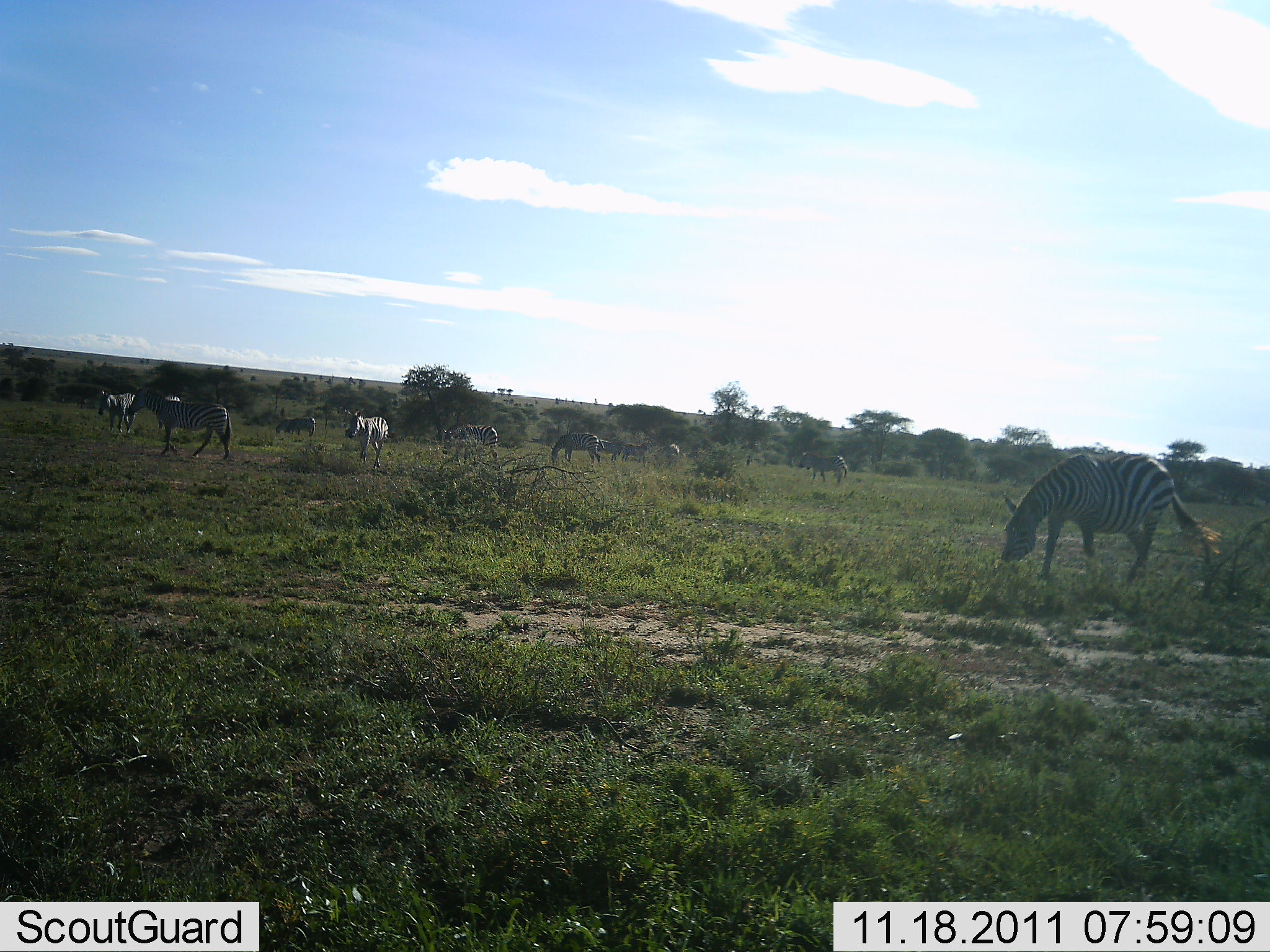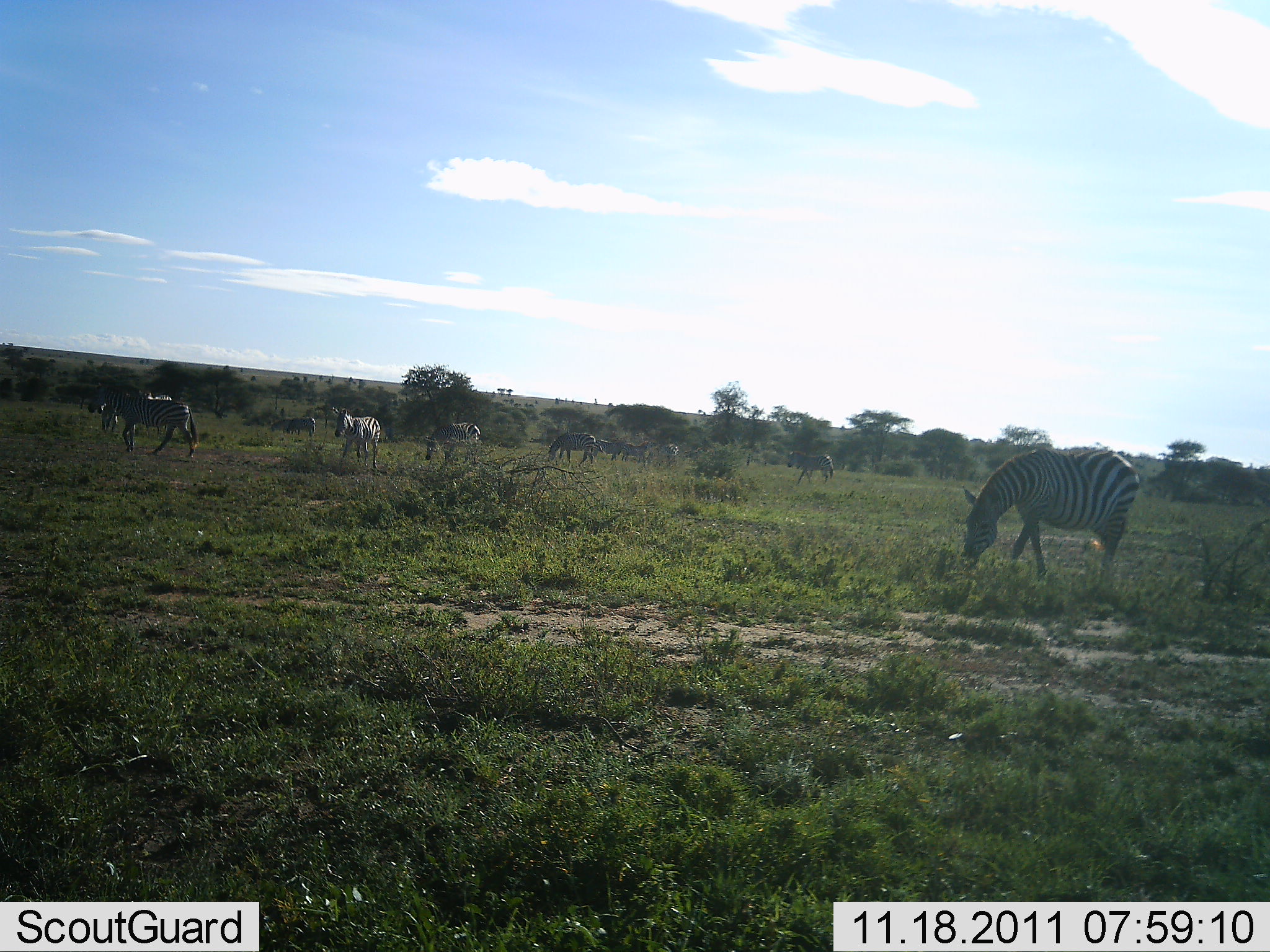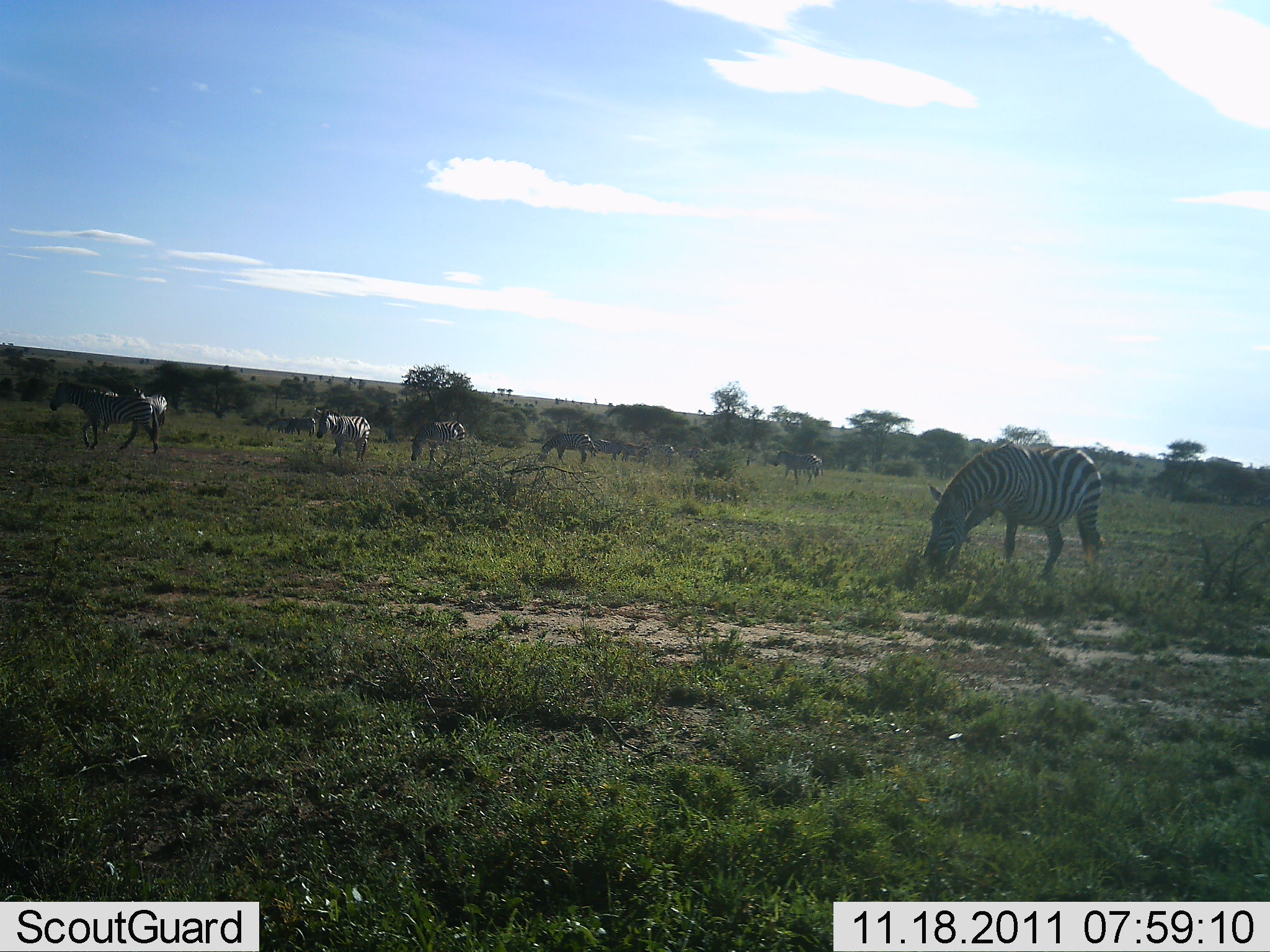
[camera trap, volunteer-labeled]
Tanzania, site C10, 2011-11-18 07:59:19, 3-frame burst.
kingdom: Animalia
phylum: Chordata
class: Mammalia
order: Perissodactyla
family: Equidae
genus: Equus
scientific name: Equus quagga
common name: plains zebra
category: zebra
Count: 8.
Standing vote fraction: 73%.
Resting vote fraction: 9%.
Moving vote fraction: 64%.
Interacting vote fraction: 0%.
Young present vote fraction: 0%.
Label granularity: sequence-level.